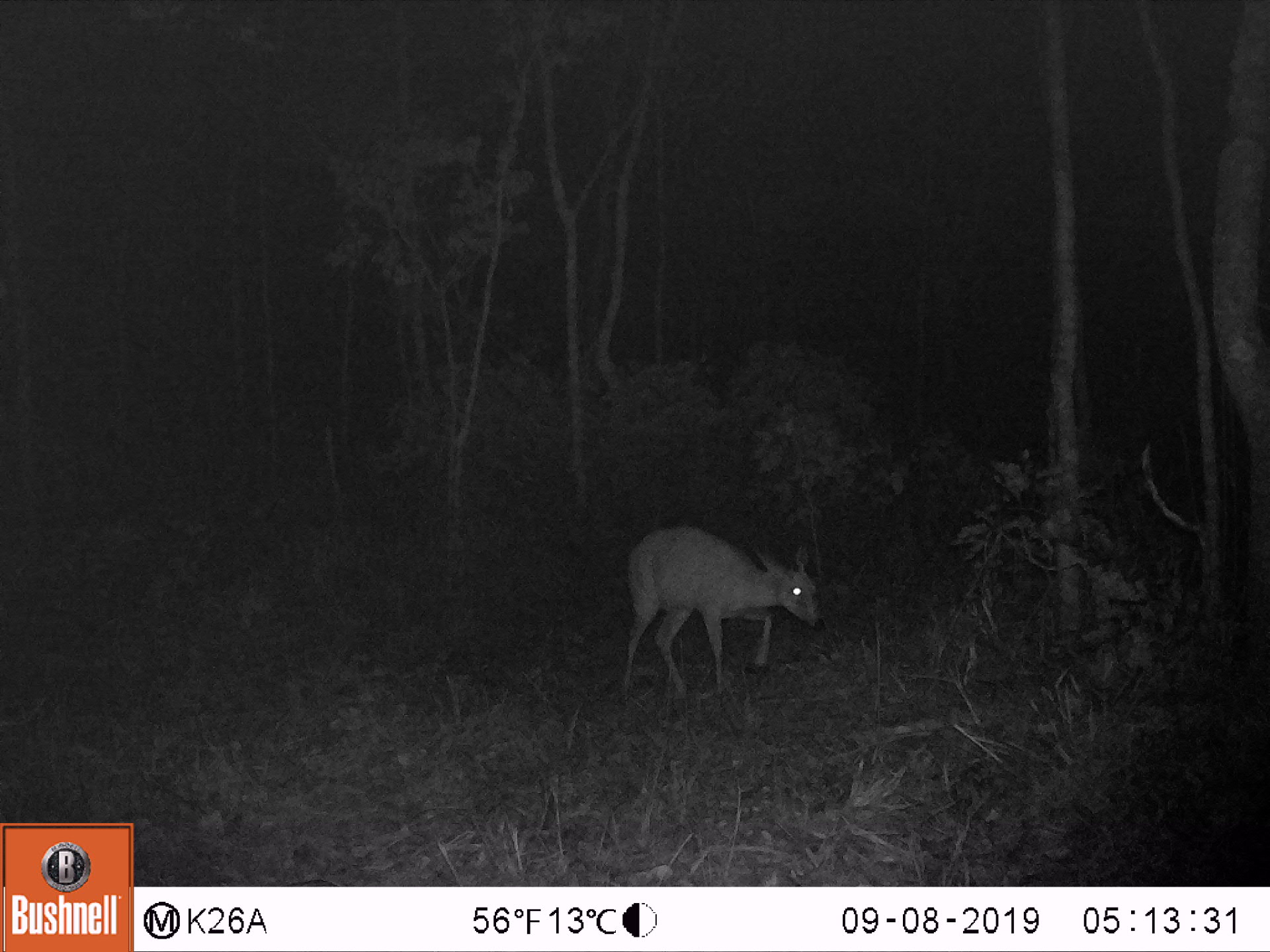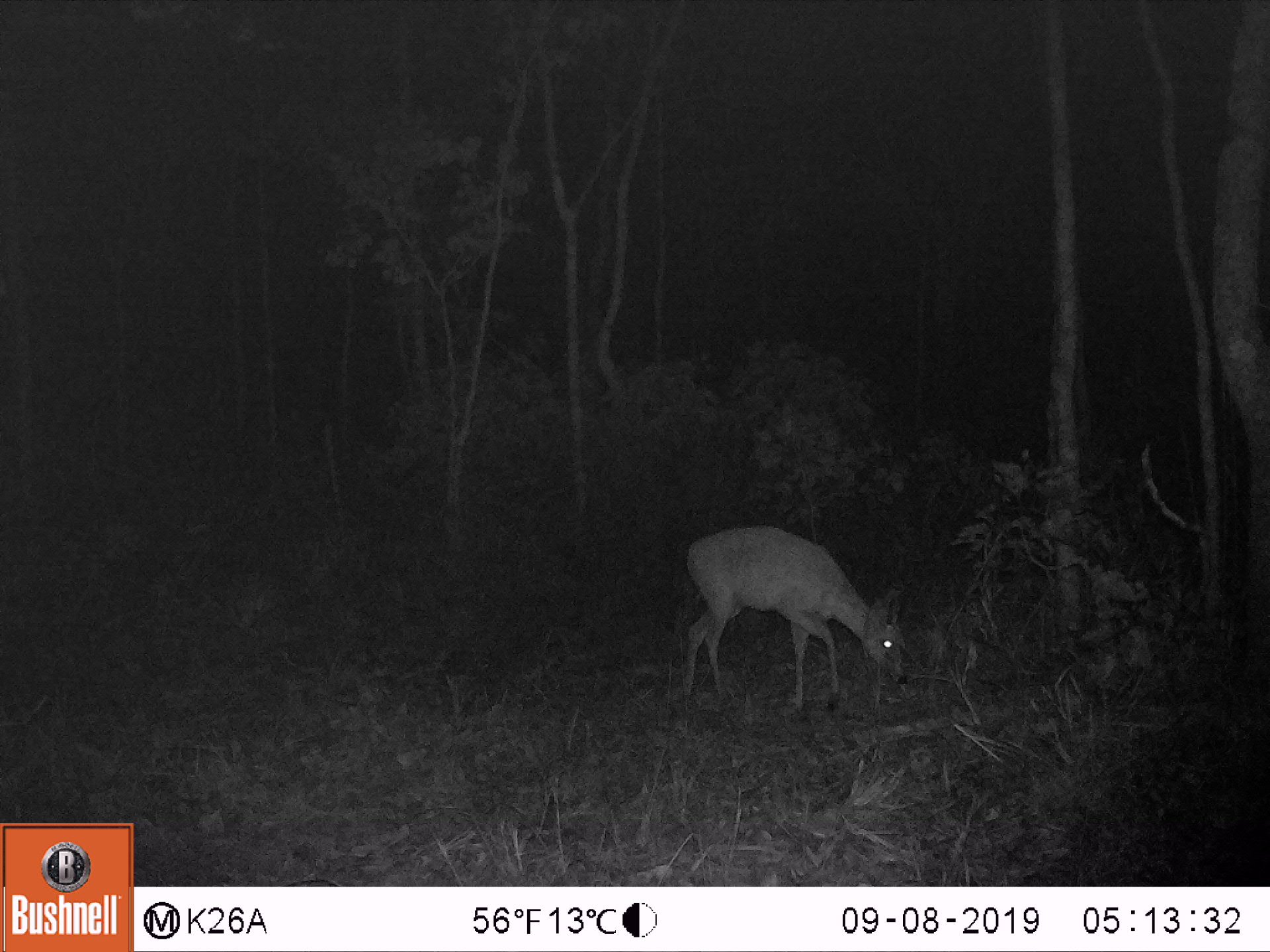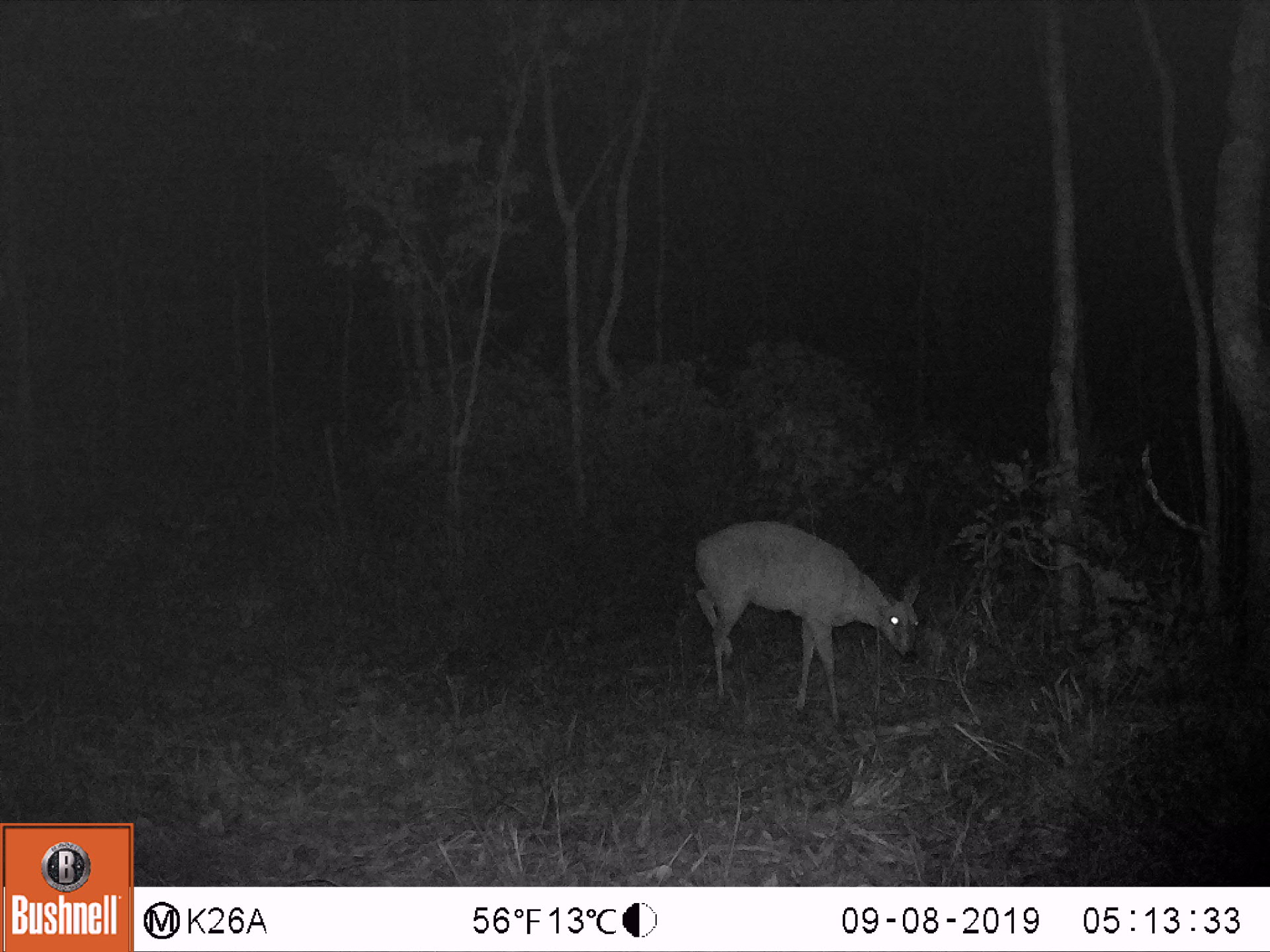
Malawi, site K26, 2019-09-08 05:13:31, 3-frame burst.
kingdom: Animalia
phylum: Chordata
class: Mammalia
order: Artiodactyla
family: Bovidae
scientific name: Antilopinae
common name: small antelope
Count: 1.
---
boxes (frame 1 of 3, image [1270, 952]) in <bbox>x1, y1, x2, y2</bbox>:
small antelope: <bbox>626, 523, 824, 696</bbox>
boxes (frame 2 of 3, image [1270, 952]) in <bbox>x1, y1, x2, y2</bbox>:
small antelope: <bbox>687, 524, 910, 710</bbox>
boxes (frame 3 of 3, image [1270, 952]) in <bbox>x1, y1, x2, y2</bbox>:
small antelope: <bbox>695, 514, 924, 727</bbox>